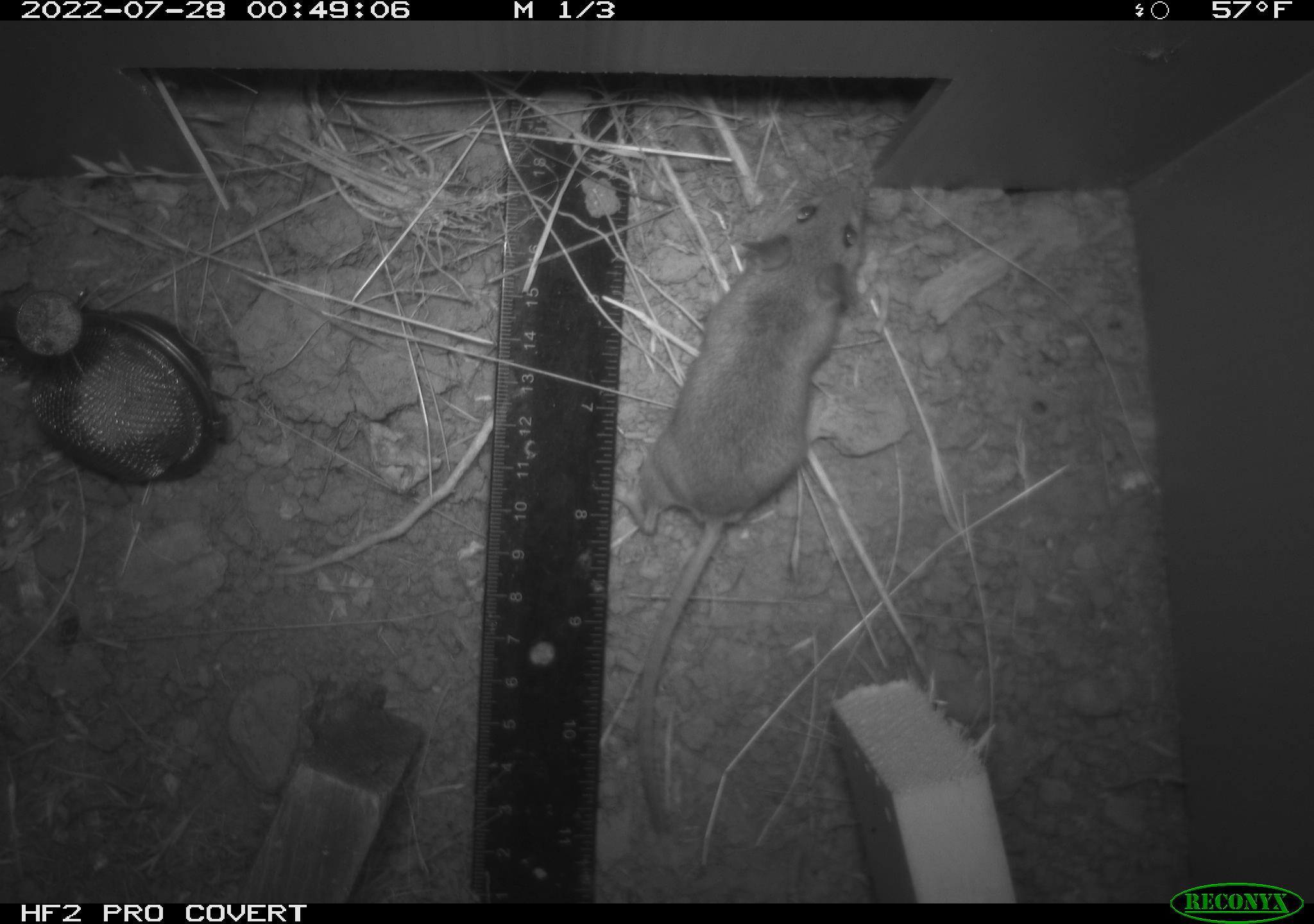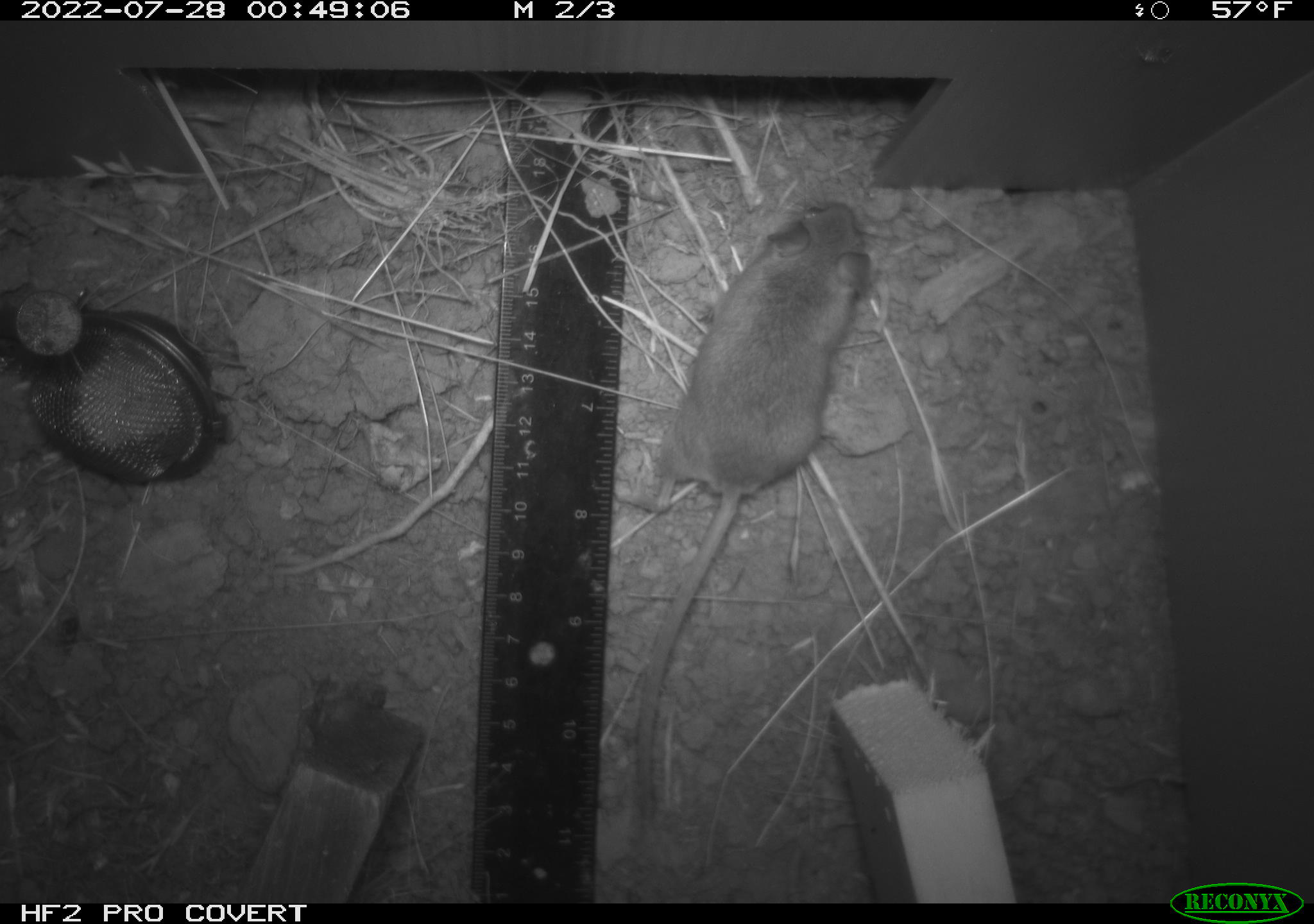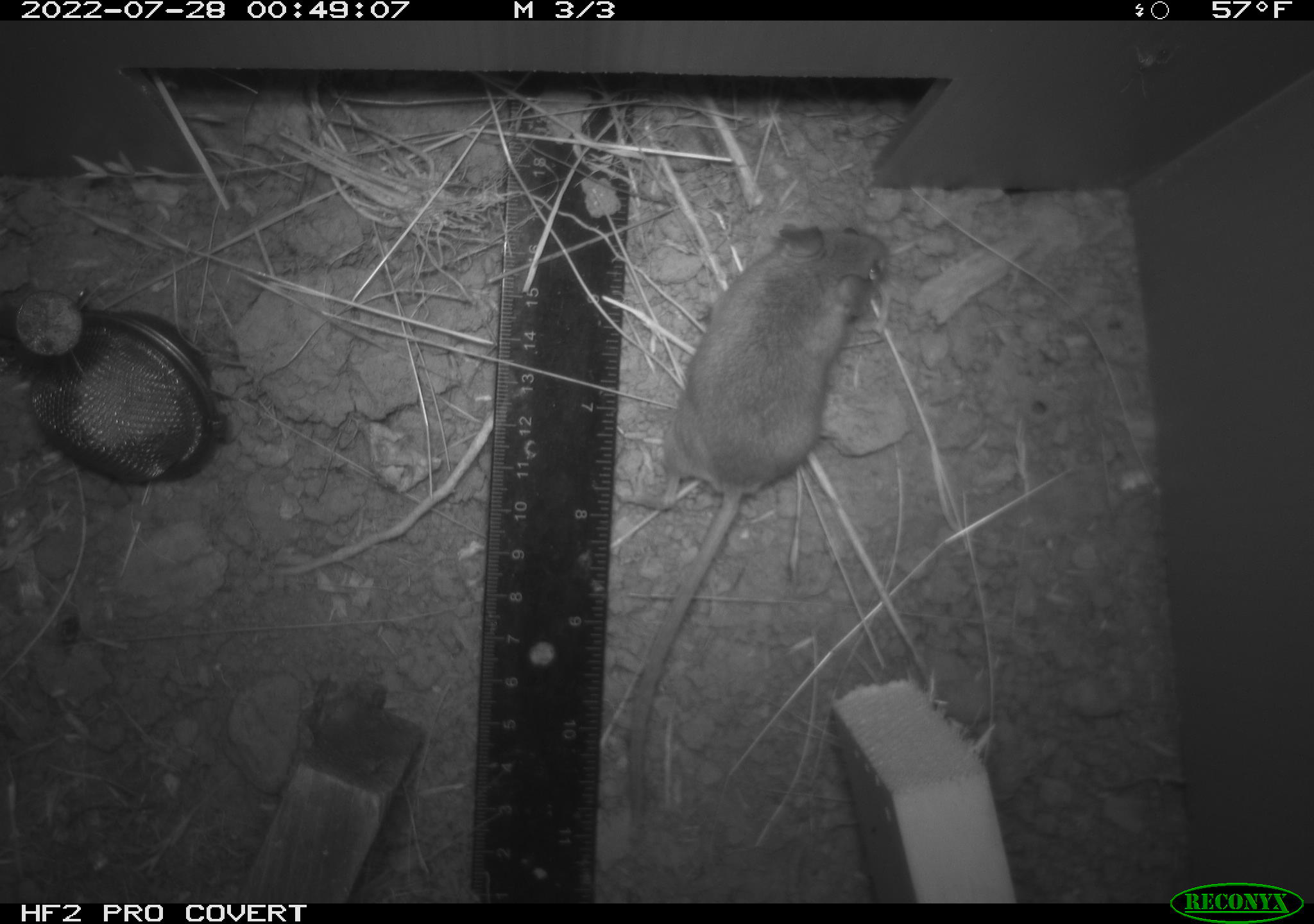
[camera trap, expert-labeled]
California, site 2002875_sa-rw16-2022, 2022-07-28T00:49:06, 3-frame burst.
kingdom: Animalia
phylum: Chordata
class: Mammalia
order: Rodentia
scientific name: Rodentia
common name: mouse species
Mouse species (Rodentia).